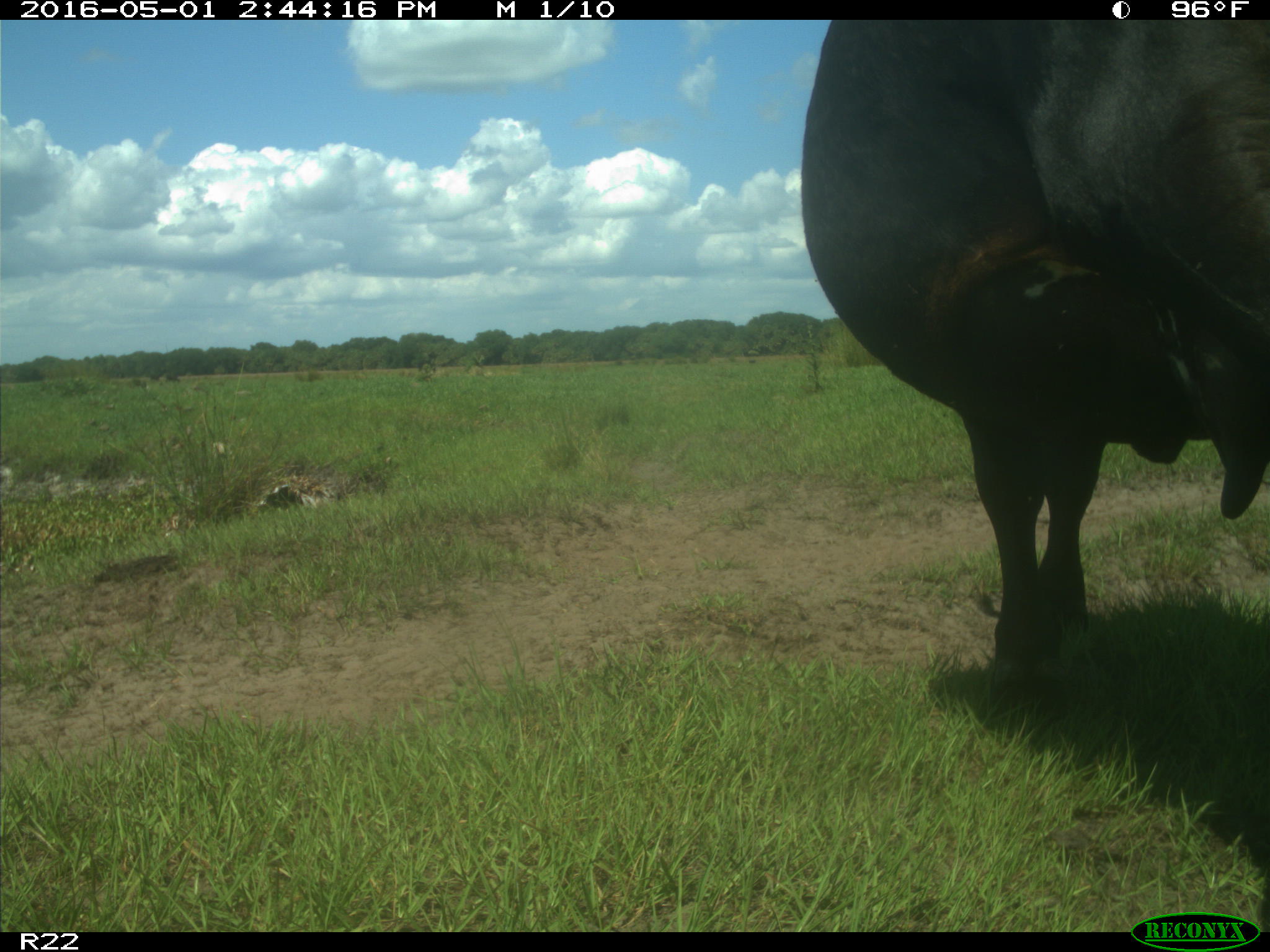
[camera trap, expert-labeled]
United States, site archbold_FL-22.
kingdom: Animalia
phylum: Chordata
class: Mammalia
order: Artiodactyla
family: Bovidae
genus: Bos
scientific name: Bos taurus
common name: domestic cow